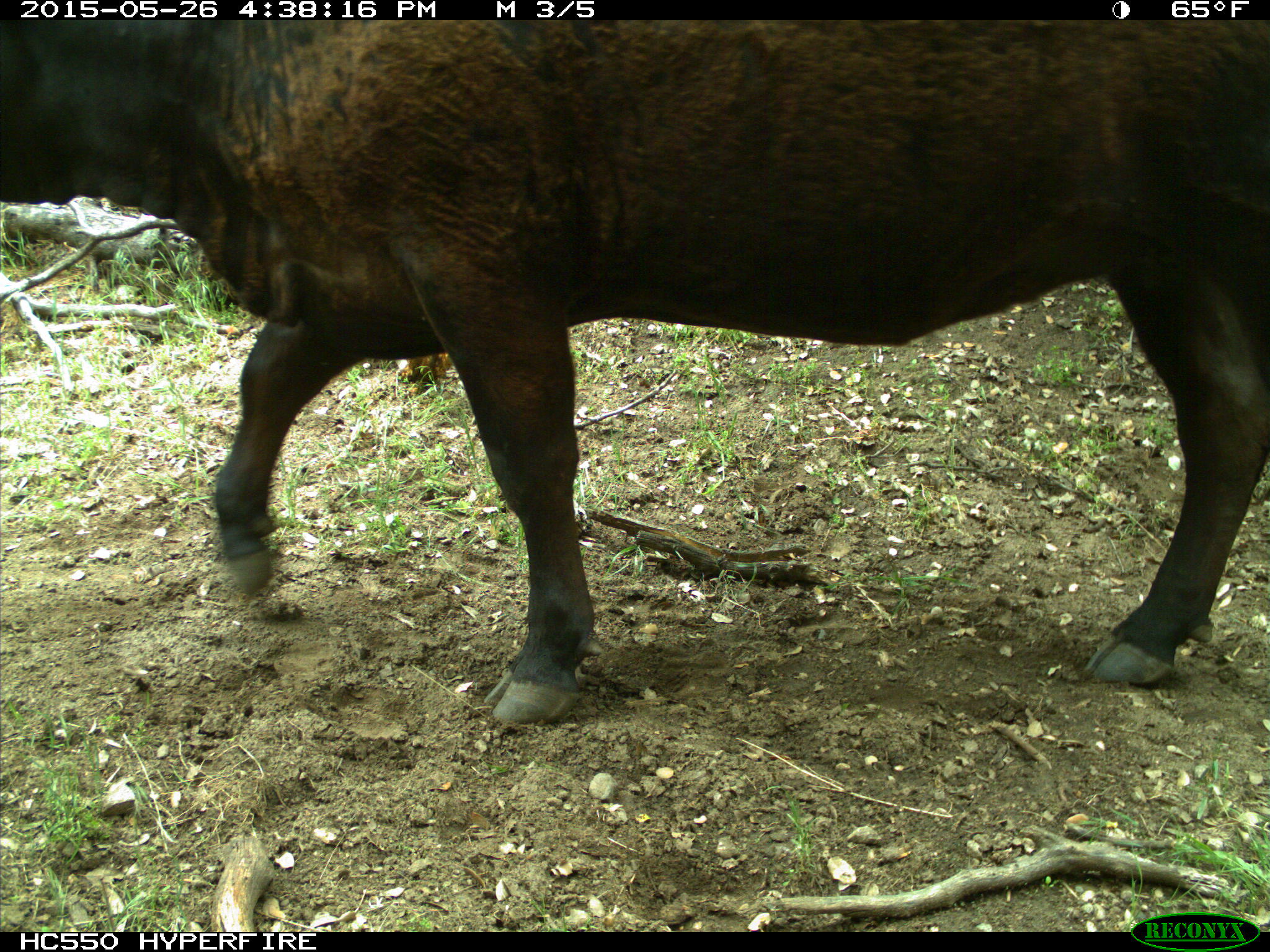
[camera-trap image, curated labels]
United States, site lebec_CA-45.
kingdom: Animalia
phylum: Chordata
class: Mammalia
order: Artiodactyla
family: Bovidae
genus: Bos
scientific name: Bos taurus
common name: domestic cow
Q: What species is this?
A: Bos taurus (domestic cow).